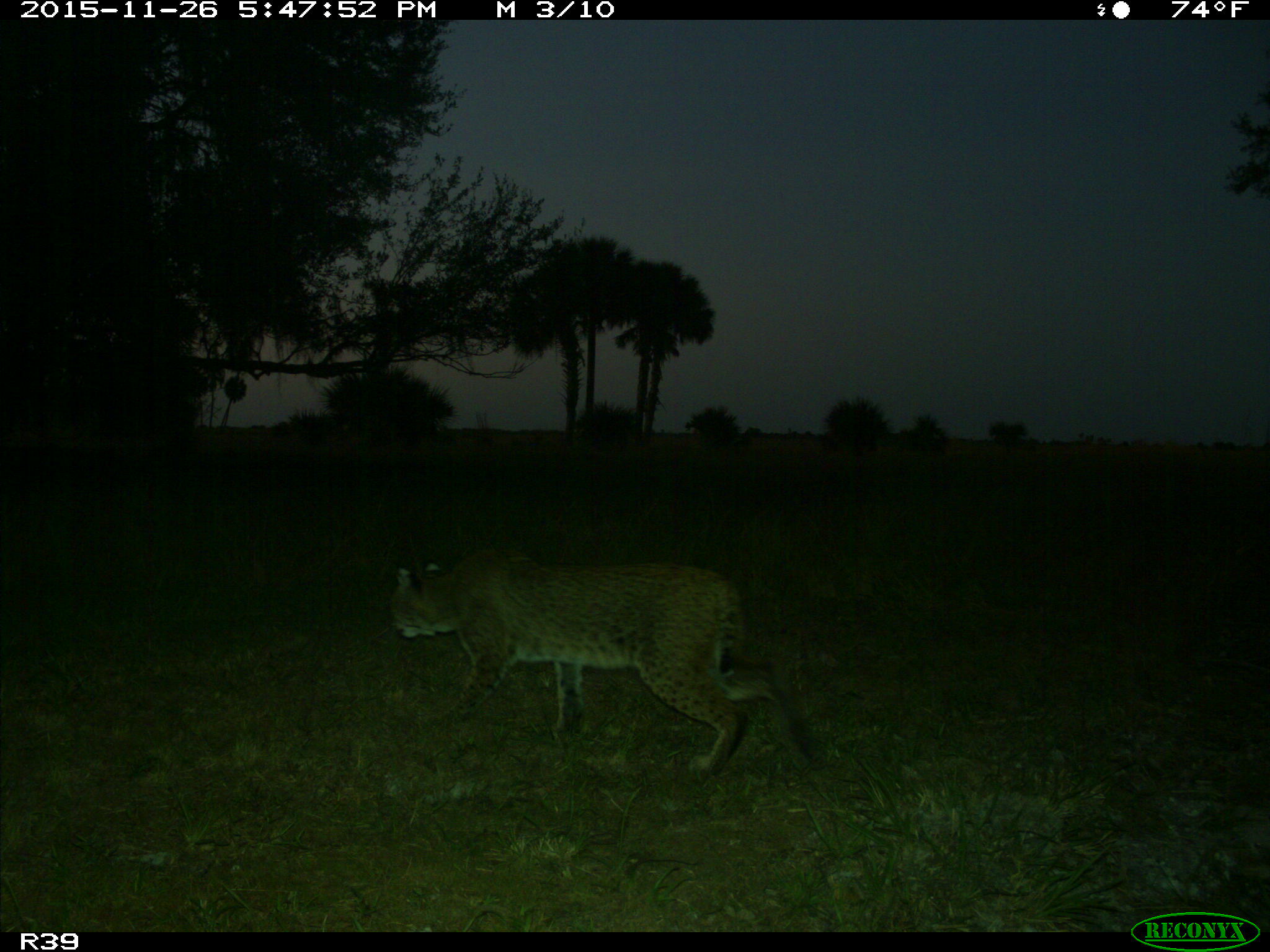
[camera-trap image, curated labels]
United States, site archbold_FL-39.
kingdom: Animalia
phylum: Chordata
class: Mammalia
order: Carnivora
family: Felidae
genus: Lynx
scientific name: Lynx rufus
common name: bobcat